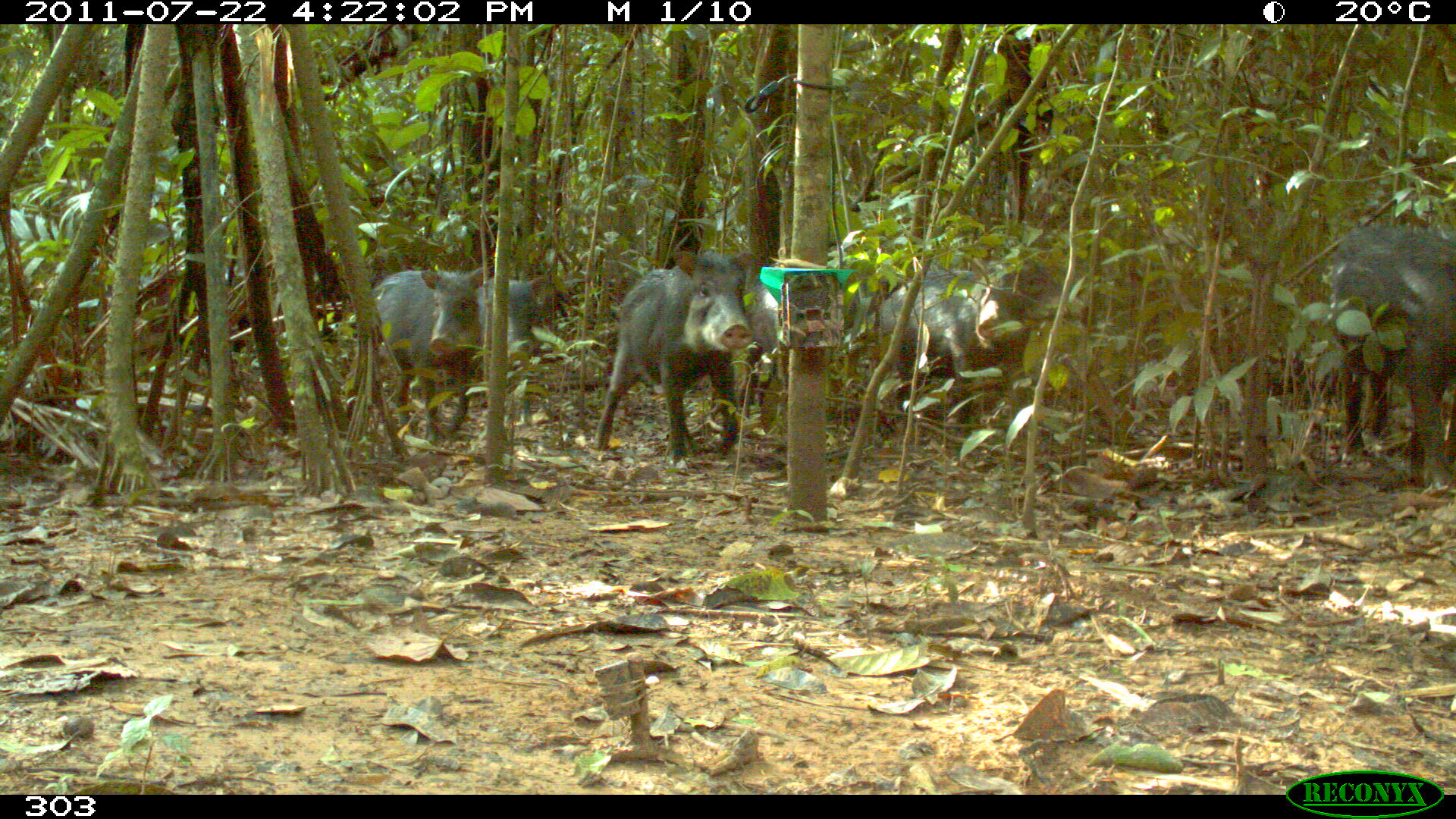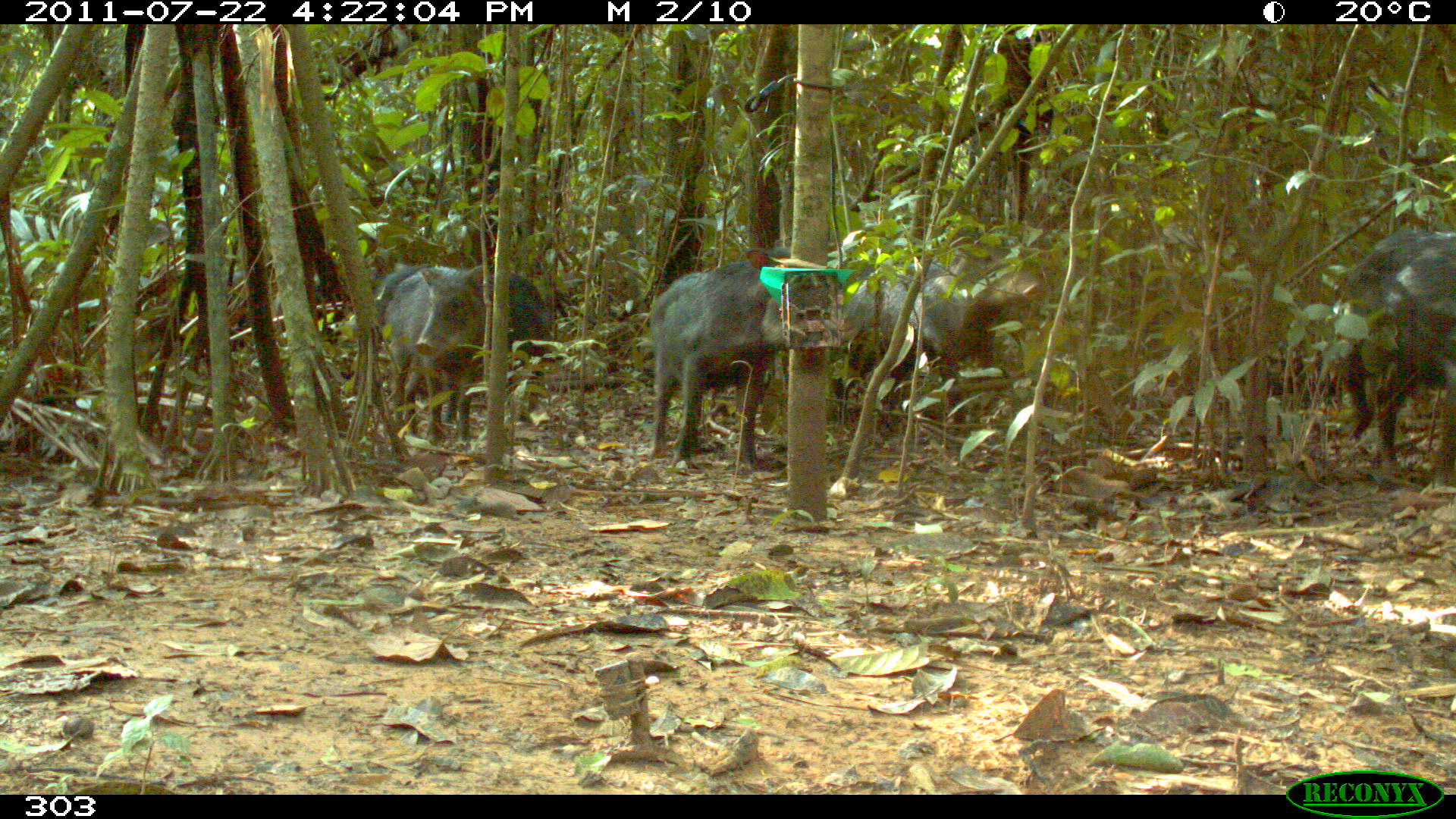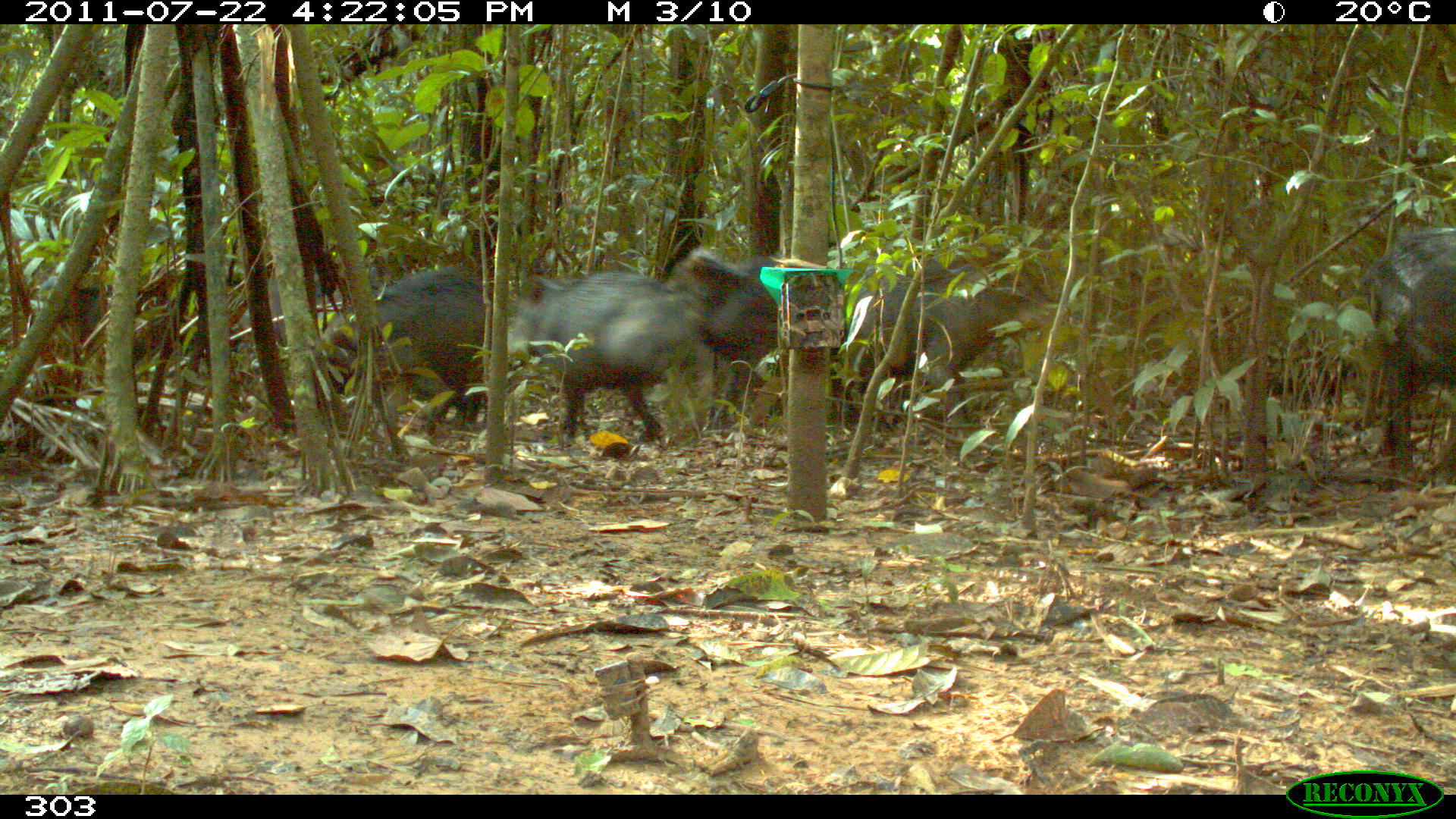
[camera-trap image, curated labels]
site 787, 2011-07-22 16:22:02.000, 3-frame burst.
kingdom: Animalia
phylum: Chordata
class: Mammalia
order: Artiodactyla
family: Tayassuidae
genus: Tayassu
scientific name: Tayassu pecari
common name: white-lipped peccary